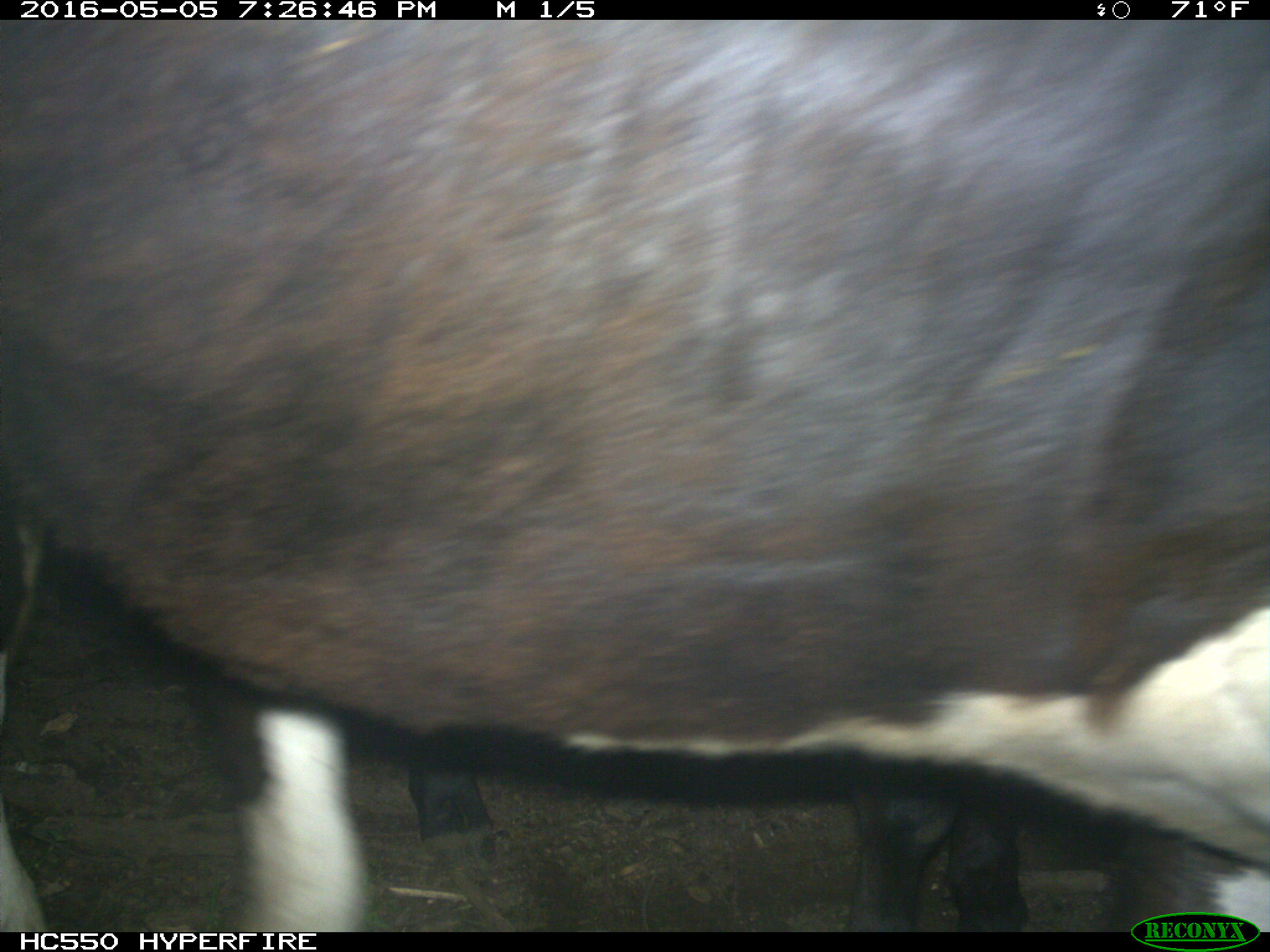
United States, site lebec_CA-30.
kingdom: Animalia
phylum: Chordata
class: Mammalia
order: Artiodactyla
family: Bovidae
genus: Bos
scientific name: Bos taurus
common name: domestic cow